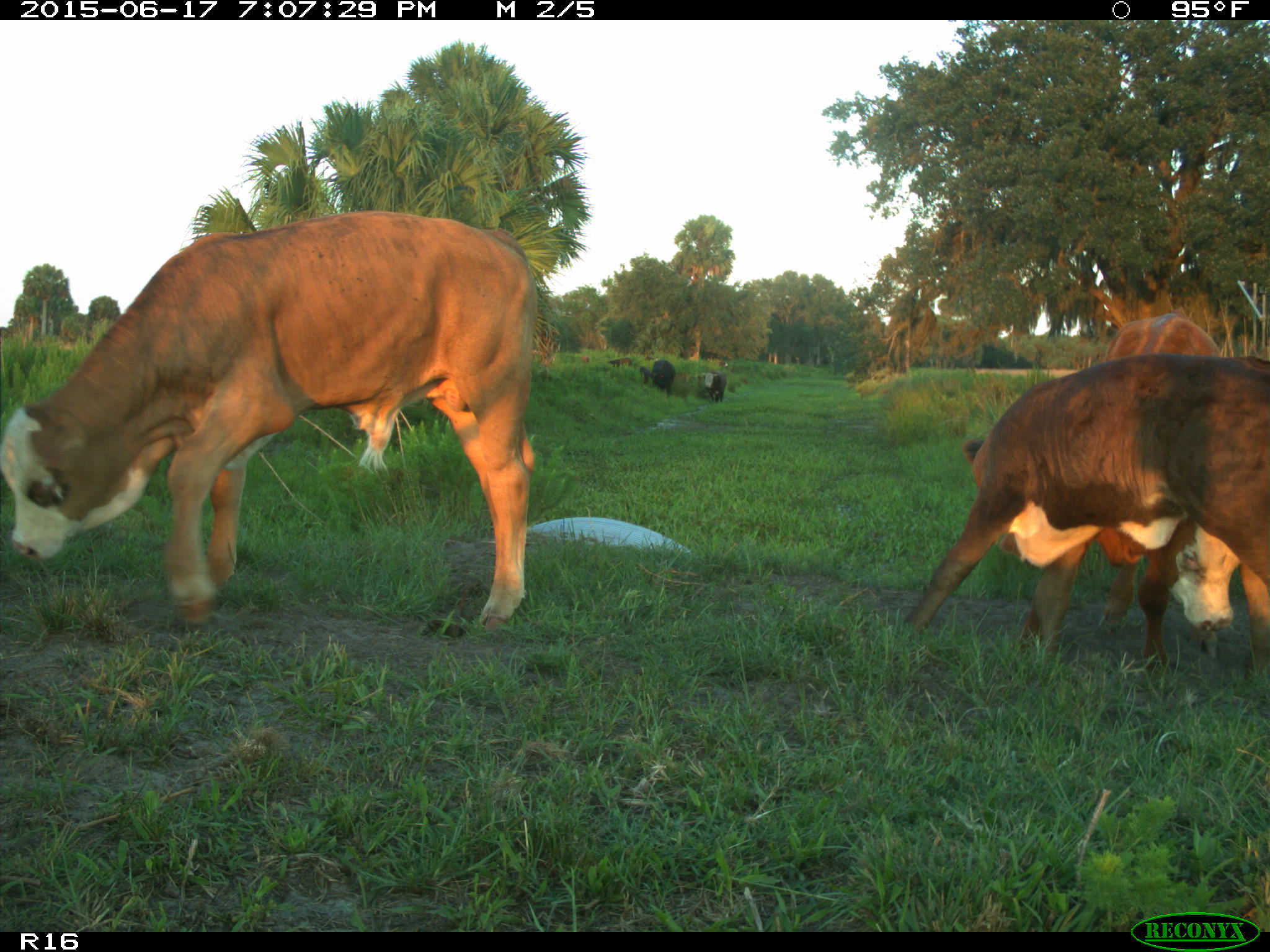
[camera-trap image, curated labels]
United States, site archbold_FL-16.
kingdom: Animalia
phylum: Chordata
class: Mammalia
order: Artiodactyla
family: Bovidae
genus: Bos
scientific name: Bos taurus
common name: domestic cow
Bos taurus (domestic cow).